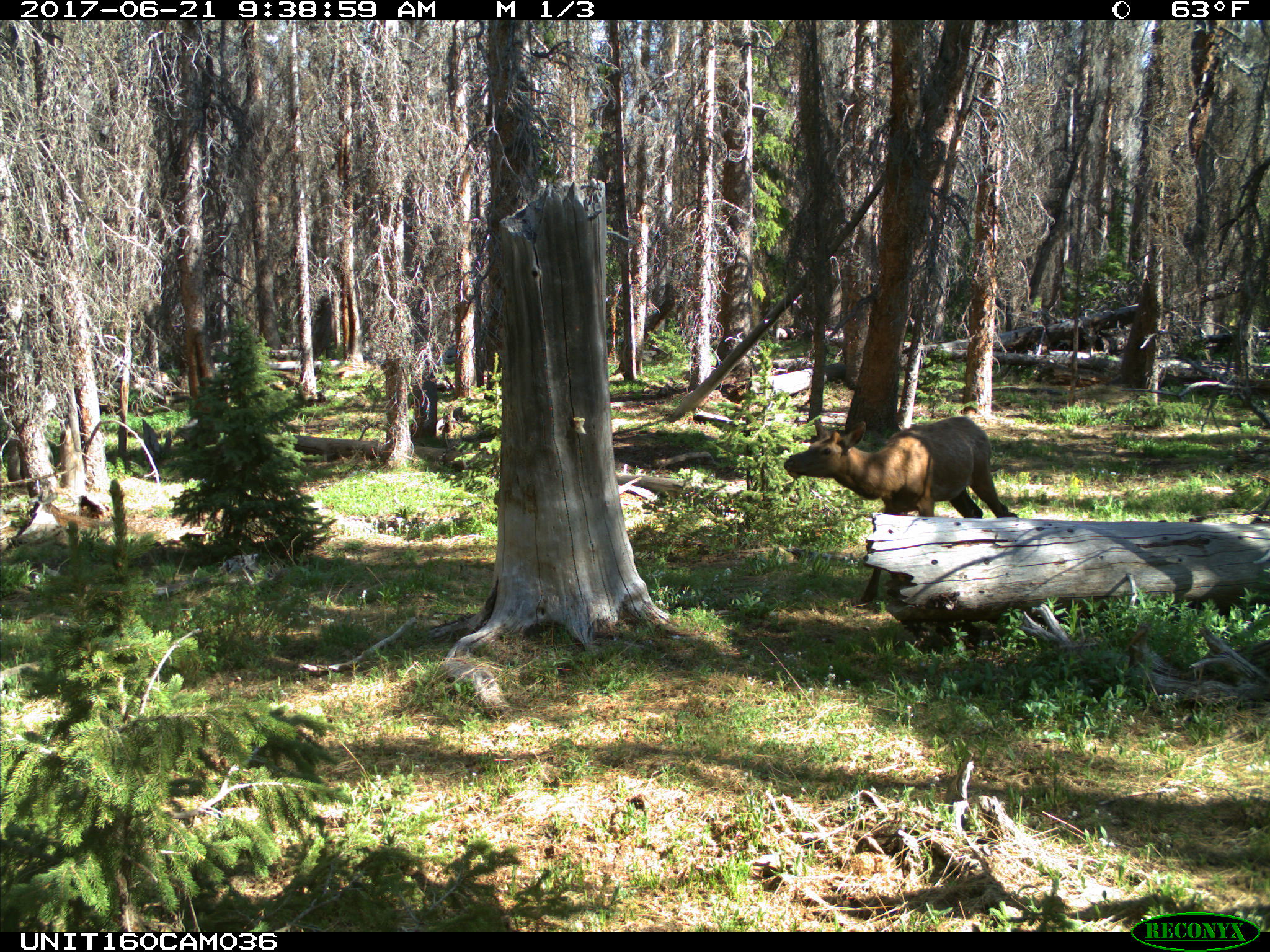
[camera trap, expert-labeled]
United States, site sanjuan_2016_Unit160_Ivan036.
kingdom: Animalia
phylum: Chordata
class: Mammalia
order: Artiodactyla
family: Cervidae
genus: Cervus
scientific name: Cervus elaphus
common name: red deer